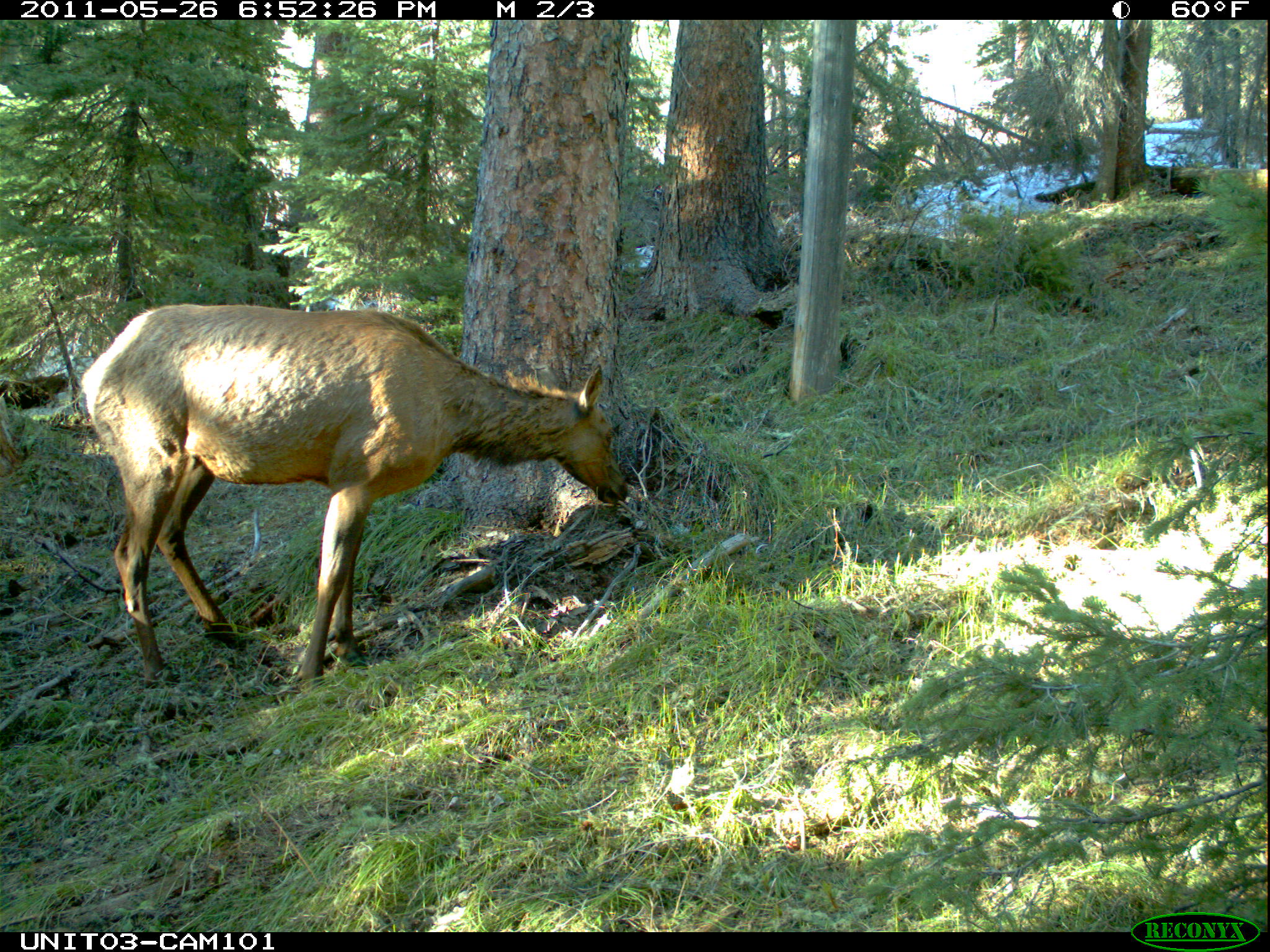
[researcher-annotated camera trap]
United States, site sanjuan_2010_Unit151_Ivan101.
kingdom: Animalia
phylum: Chordata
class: Mammalia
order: Artiodactyla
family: Cervidae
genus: Cervus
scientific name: Cervus elaphus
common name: red deer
Cervus elaphus (red deer).